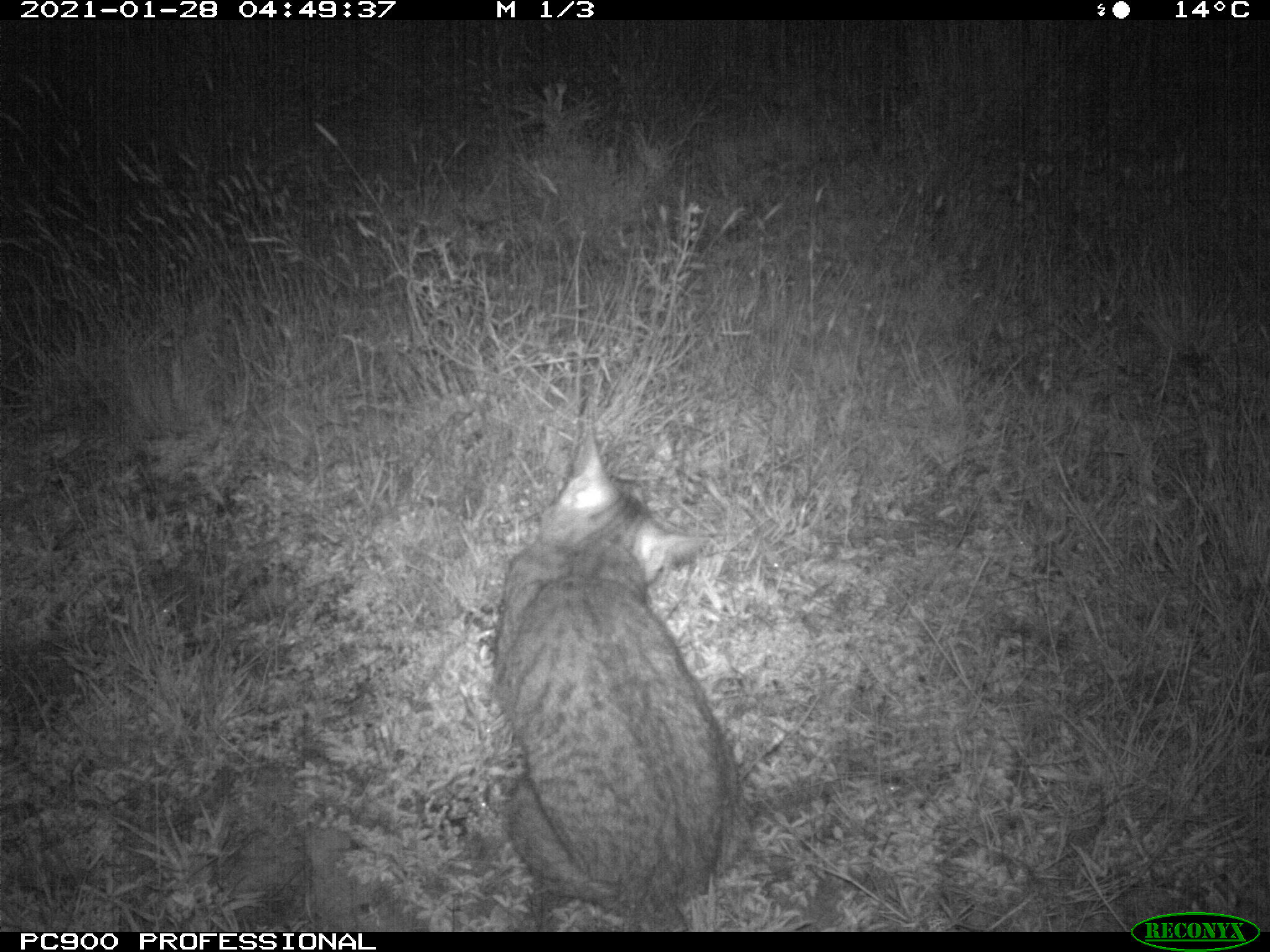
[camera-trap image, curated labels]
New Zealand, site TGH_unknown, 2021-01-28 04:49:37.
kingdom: Animalia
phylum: Chordata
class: Mammalia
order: Carnivora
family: Felidae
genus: Felis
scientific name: Felis catus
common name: domestic cat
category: cat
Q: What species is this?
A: Cat (domestic cat) (Felis catus).